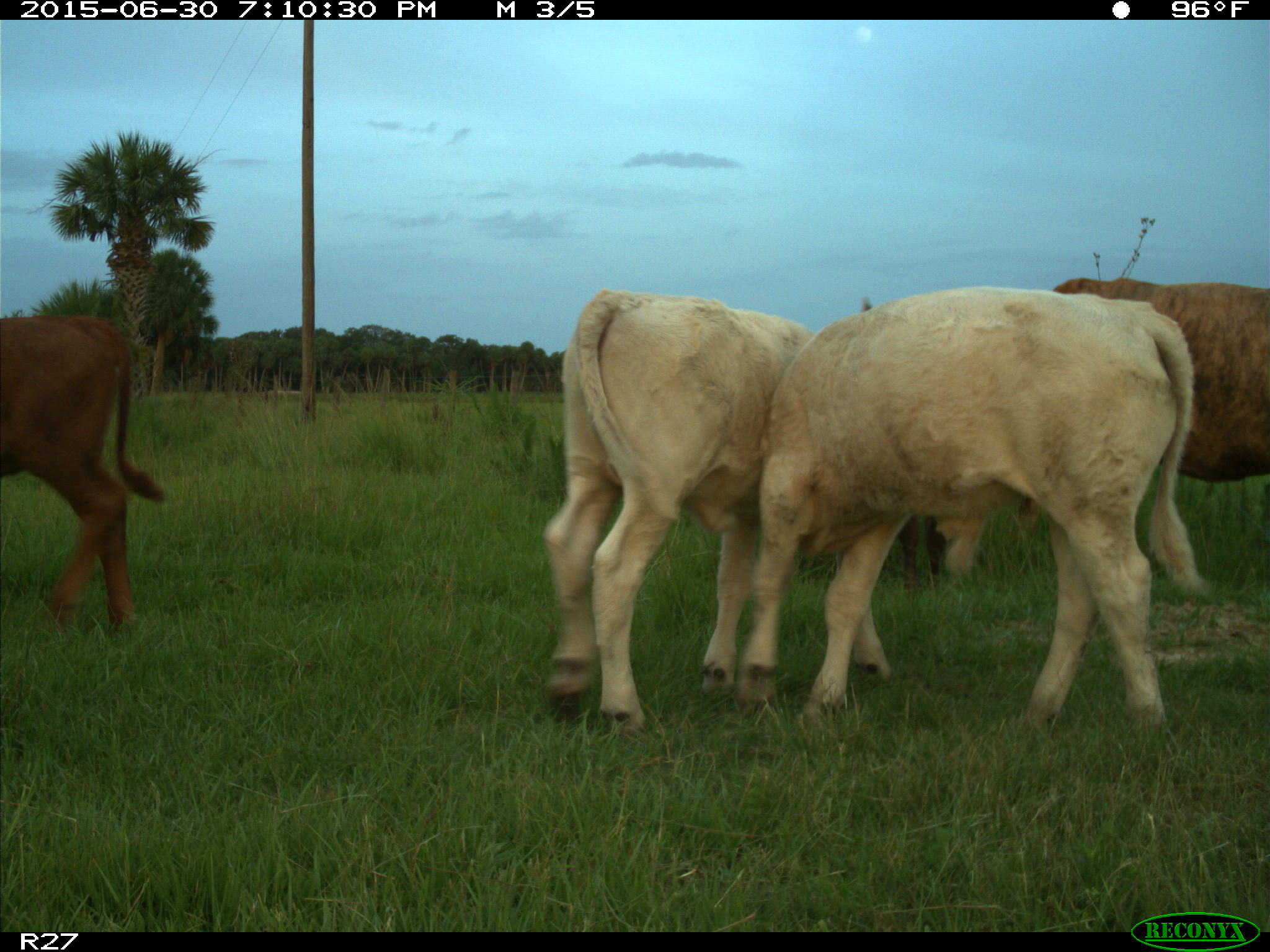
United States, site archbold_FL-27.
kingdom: Animalia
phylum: Chordata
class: Mammalia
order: Artiodactyla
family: Bovidae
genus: Bos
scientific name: Bos taurus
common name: domestic cow